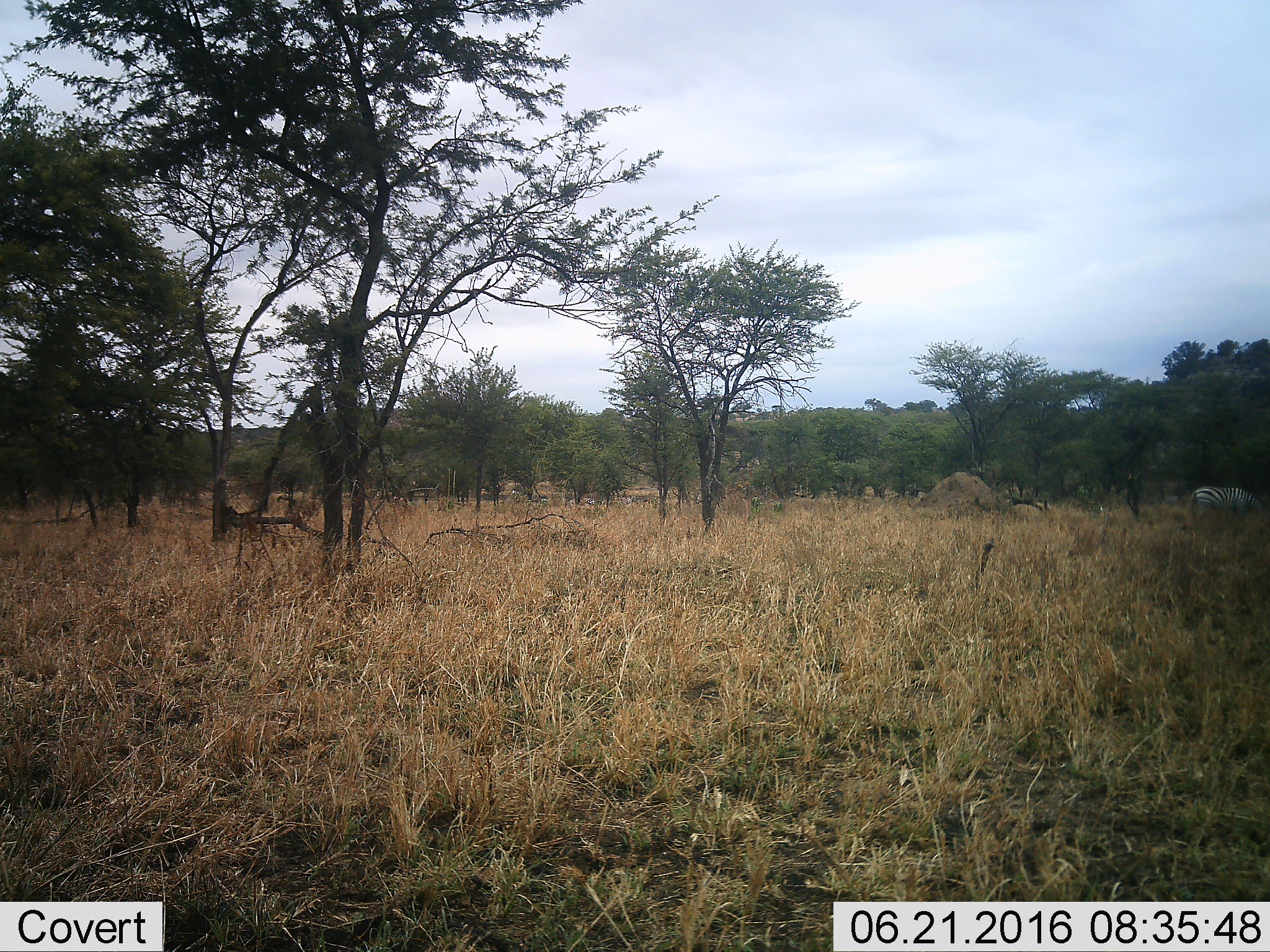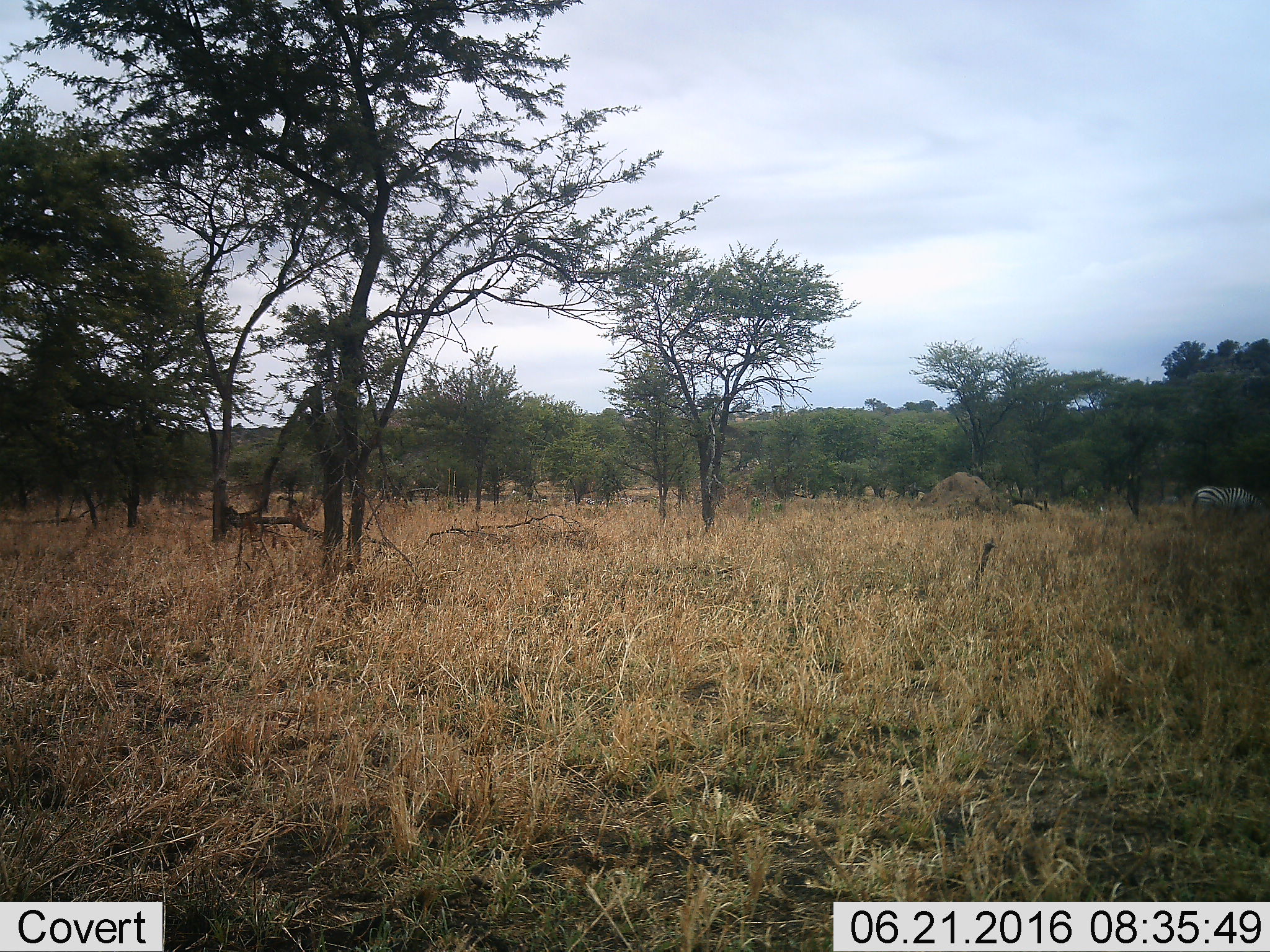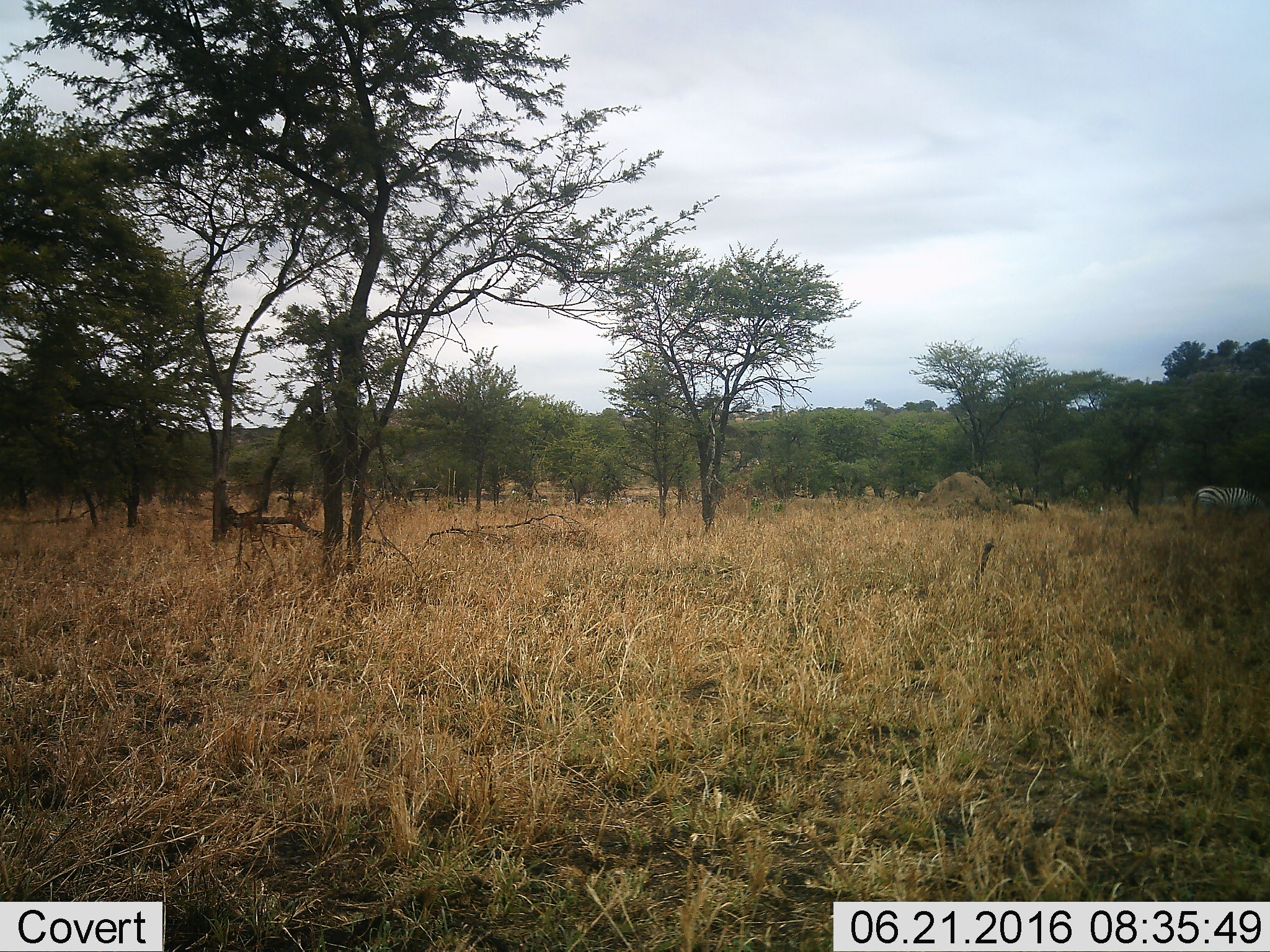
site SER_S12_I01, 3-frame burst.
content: unidentified animal